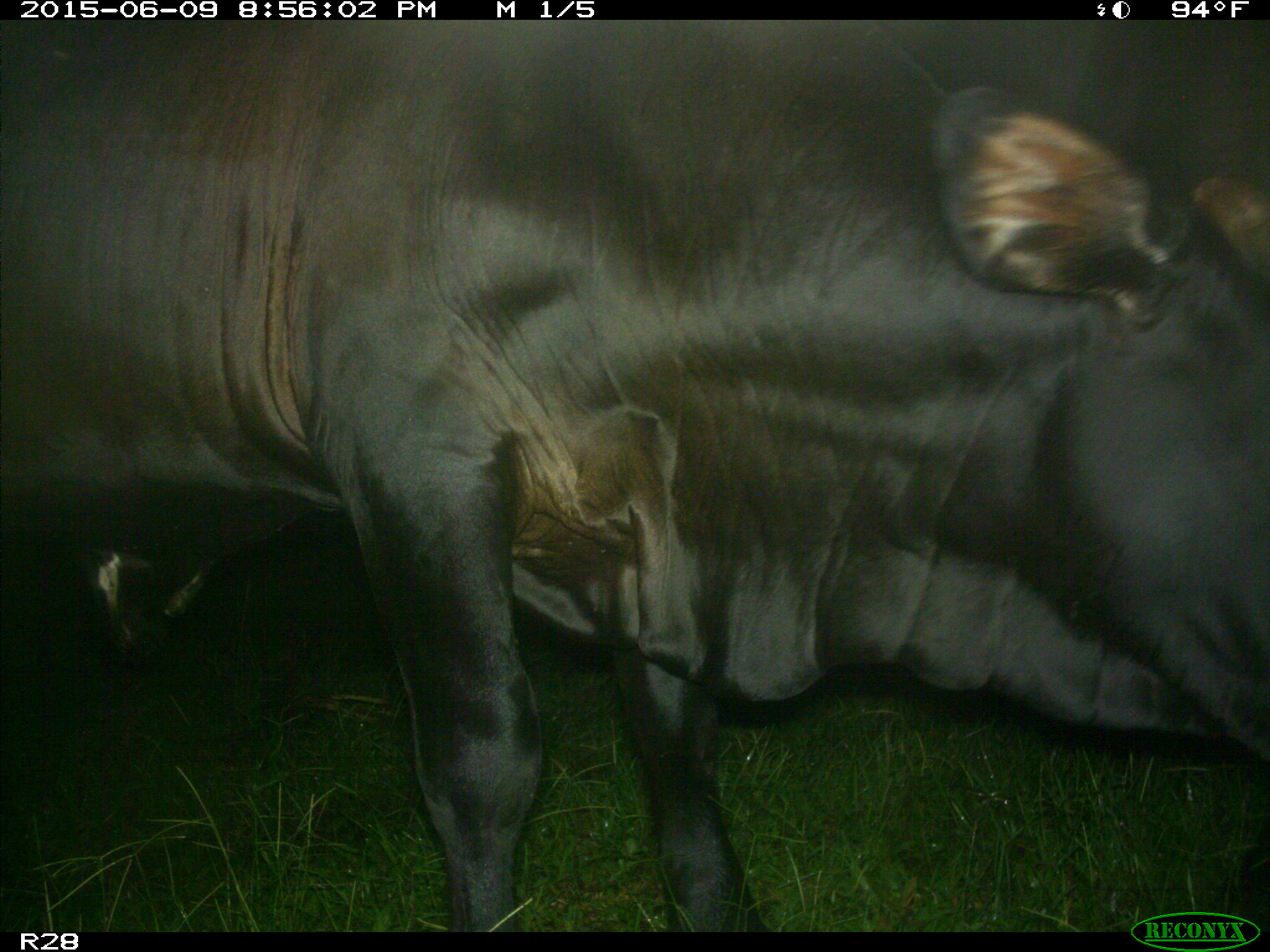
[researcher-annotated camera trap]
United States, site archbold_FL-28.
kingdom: Animalia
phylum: Chordata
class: Mammalia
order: Artiodactyla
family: Bovidae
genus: Bos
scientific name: Bos taurus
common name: domestic cow